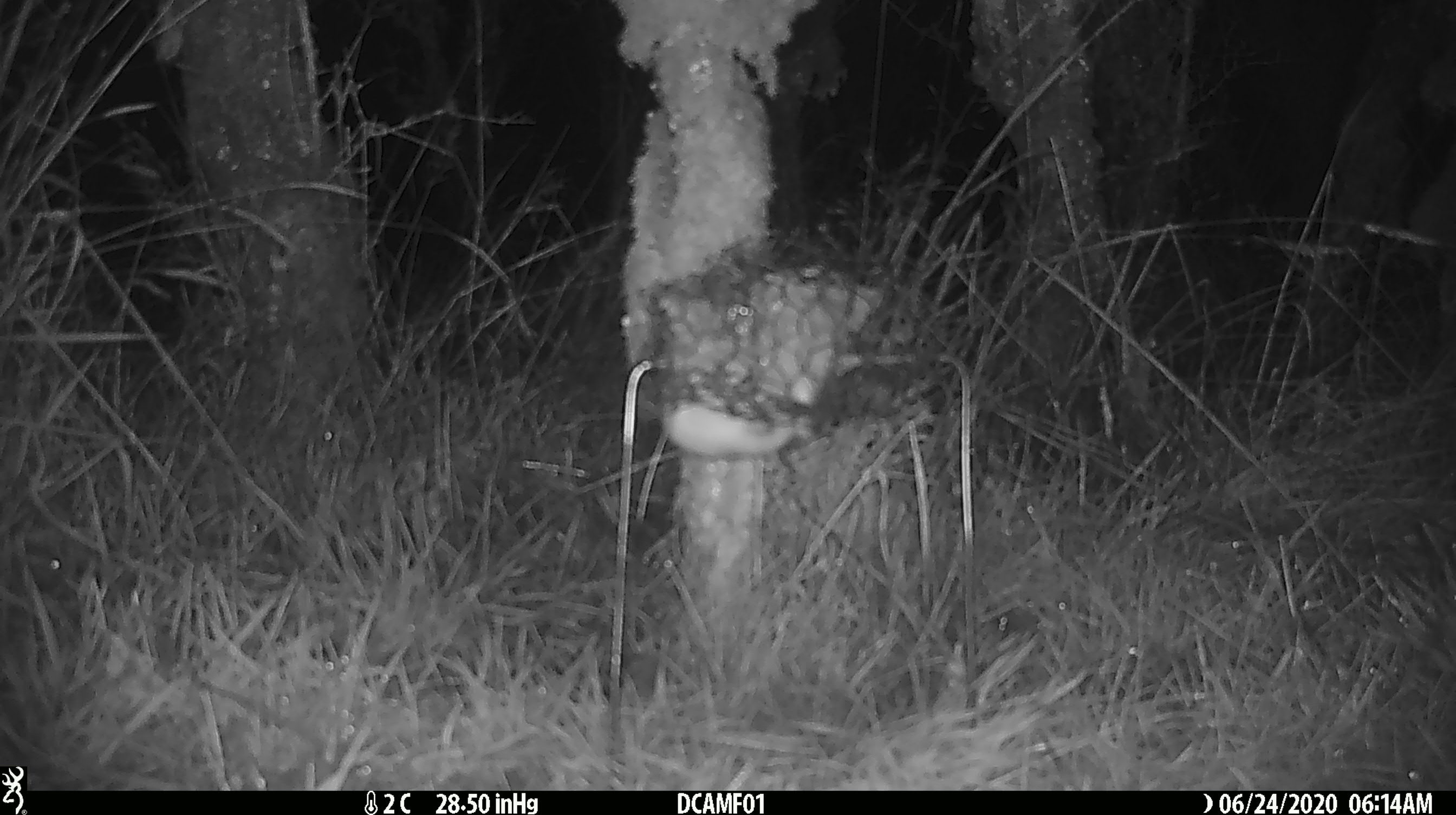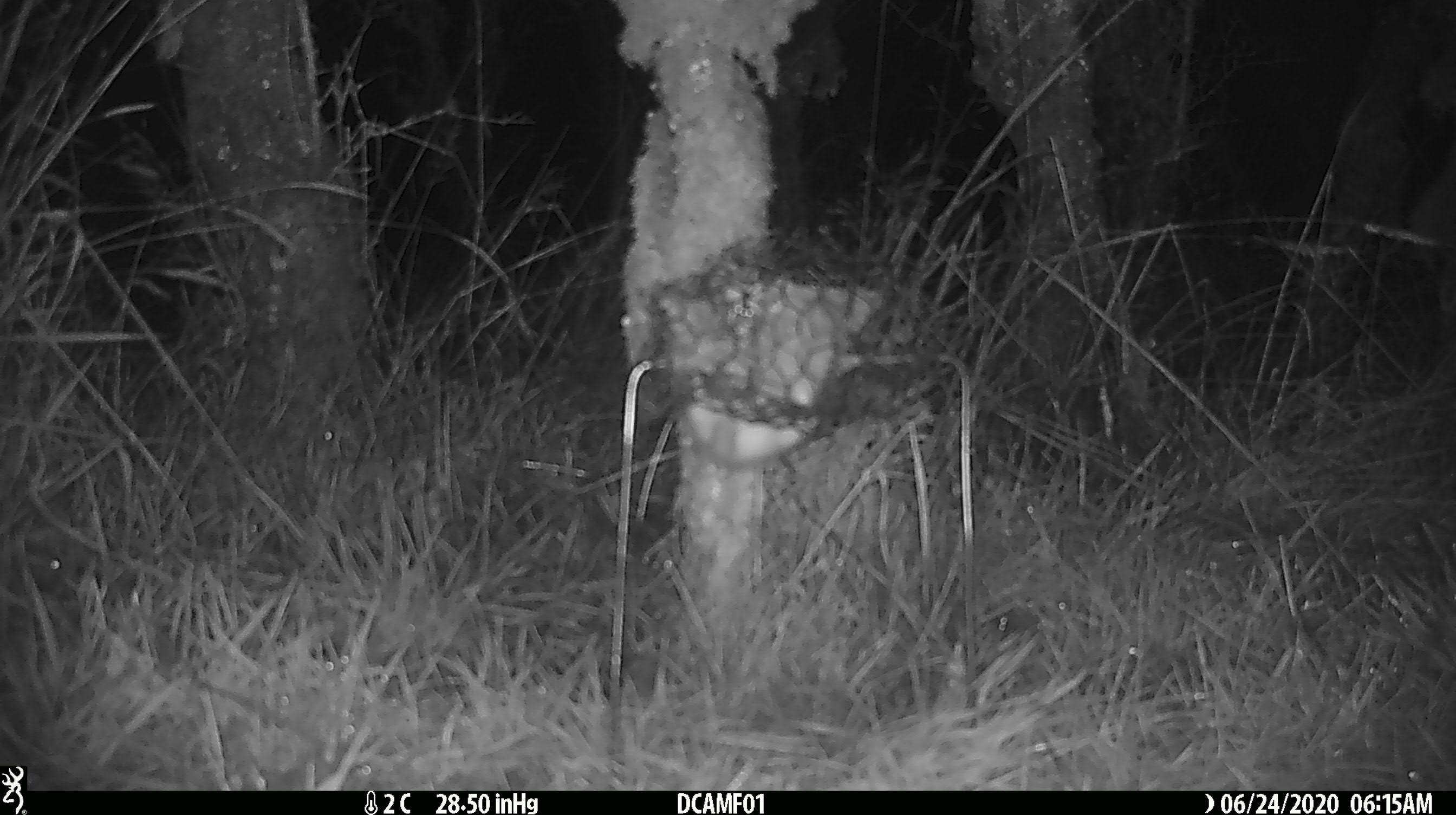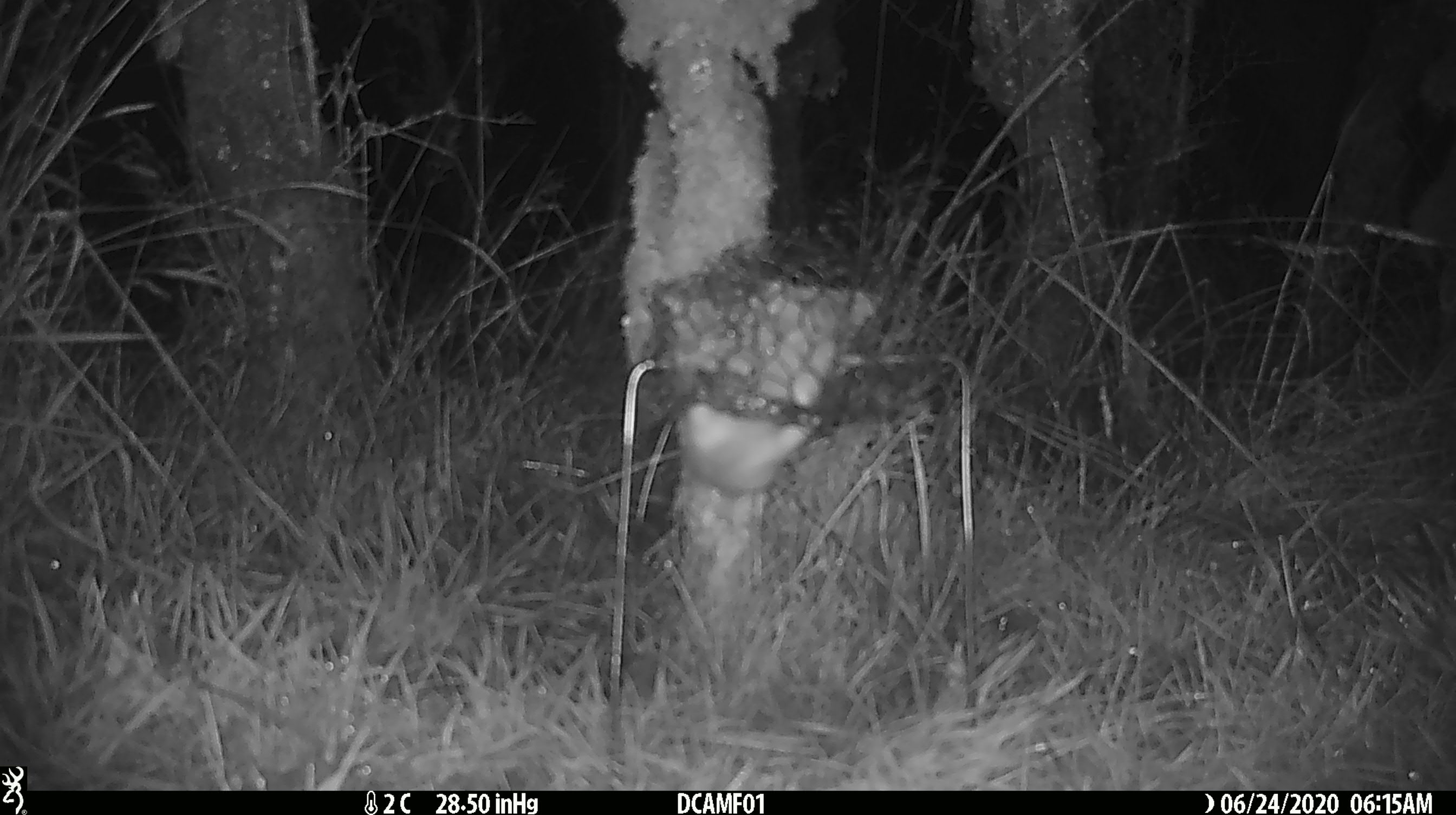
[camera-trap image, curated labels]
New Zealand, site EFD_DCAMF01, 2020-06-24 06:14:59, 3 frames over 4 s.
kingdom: Animalia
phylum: Chordata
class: Mammalia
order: Carnivora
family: Mustelidae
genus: Mustela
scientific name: Mustela nivalis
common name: least weasel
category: weasel